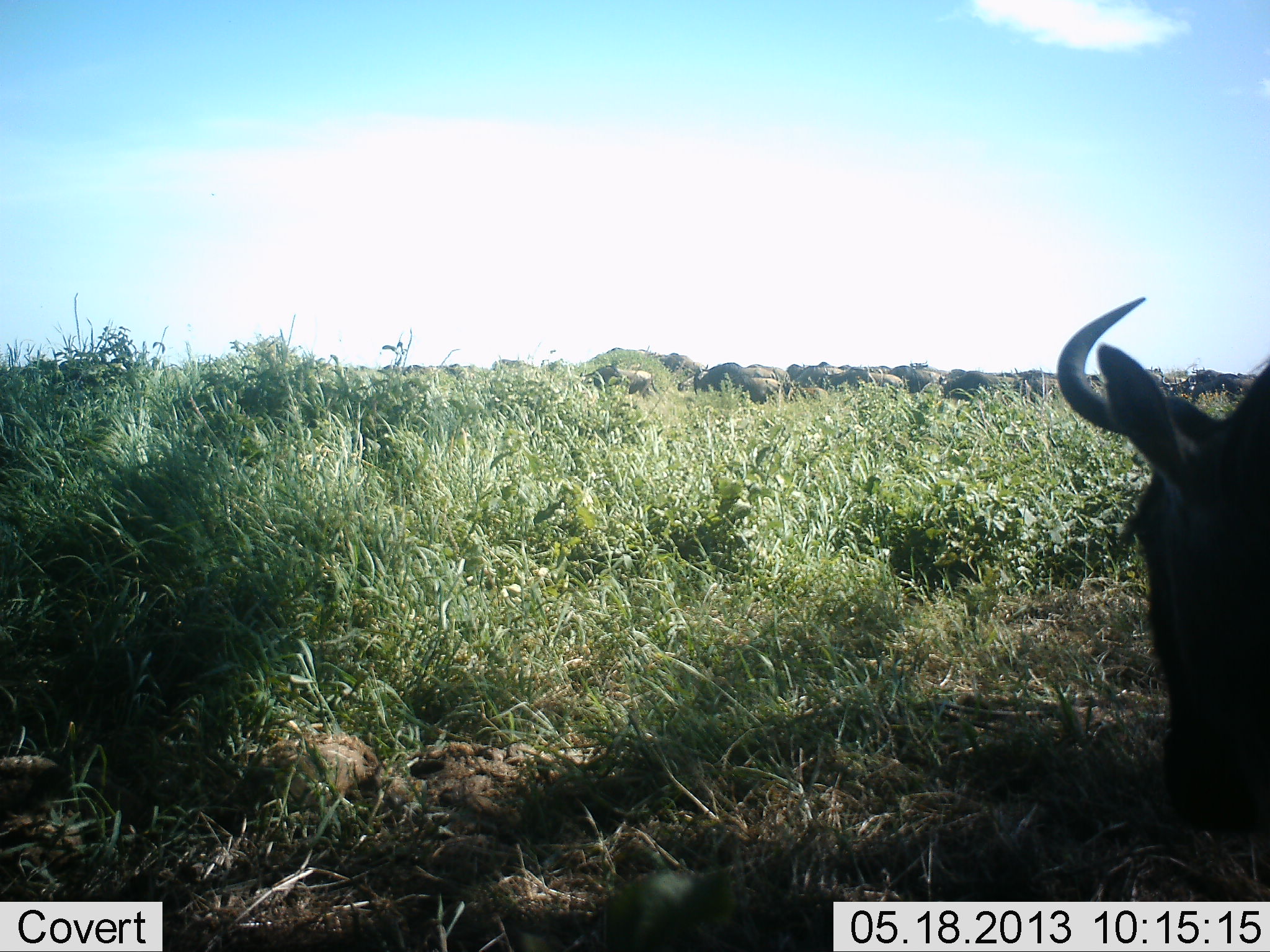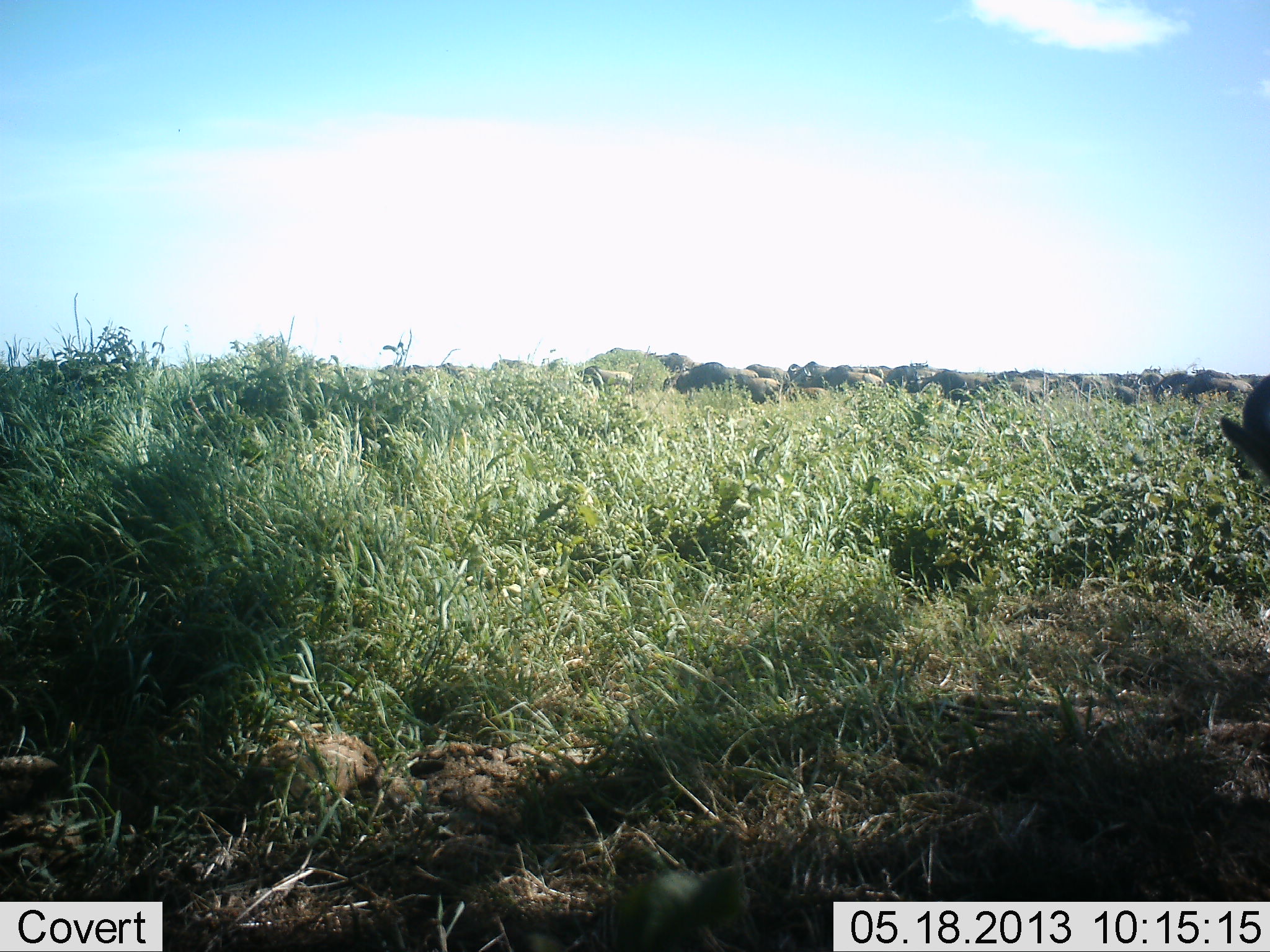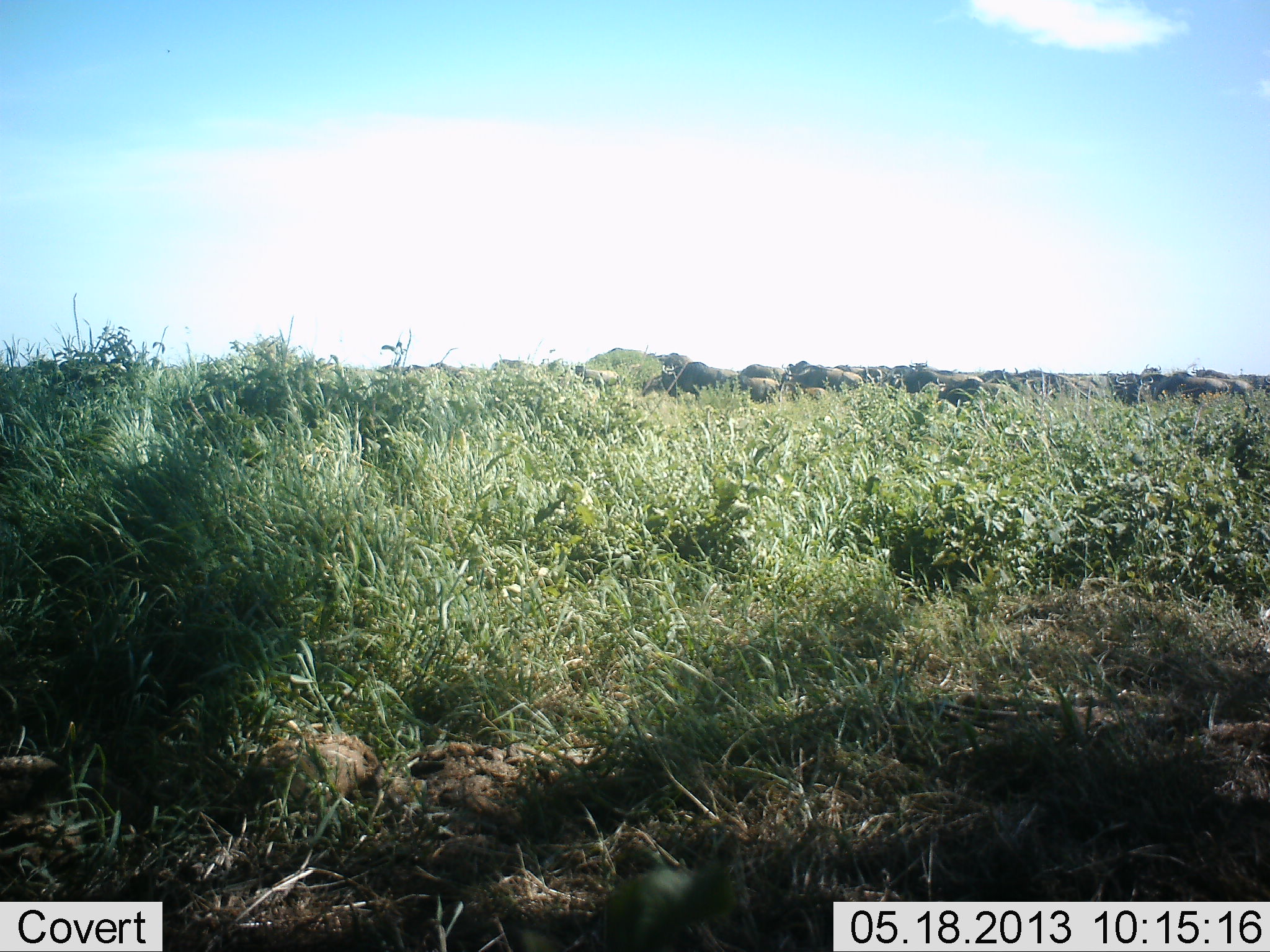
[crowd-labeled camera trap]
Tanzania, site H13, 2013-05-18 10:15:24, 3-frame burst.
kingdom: Animalia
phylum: Chordata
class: Mammalia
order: Artiodactyla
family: Bovidae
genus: Connochaetes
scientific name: Connochaetes taurinus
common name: blue wildebeest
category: wildebeest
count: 11-50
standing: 35%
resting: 0%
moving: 94%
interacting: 0%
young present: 0%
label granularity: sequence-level